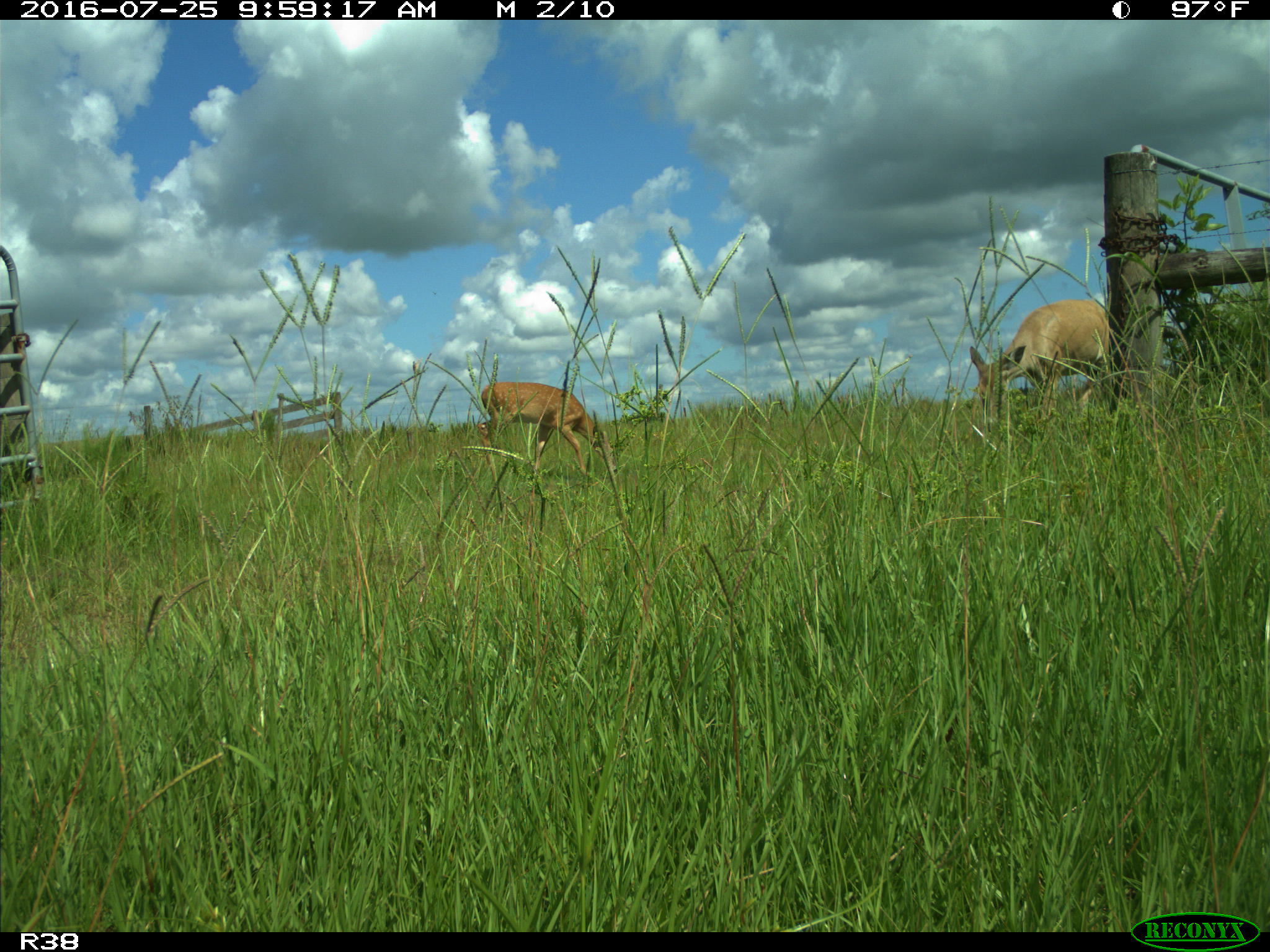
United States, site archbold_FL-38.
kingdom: Animalia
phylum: Chordata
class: Mammalia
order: Artiodactyla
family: Cervidae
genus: Odocoileus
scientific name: Odocoileus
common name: deer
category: unidentified deer